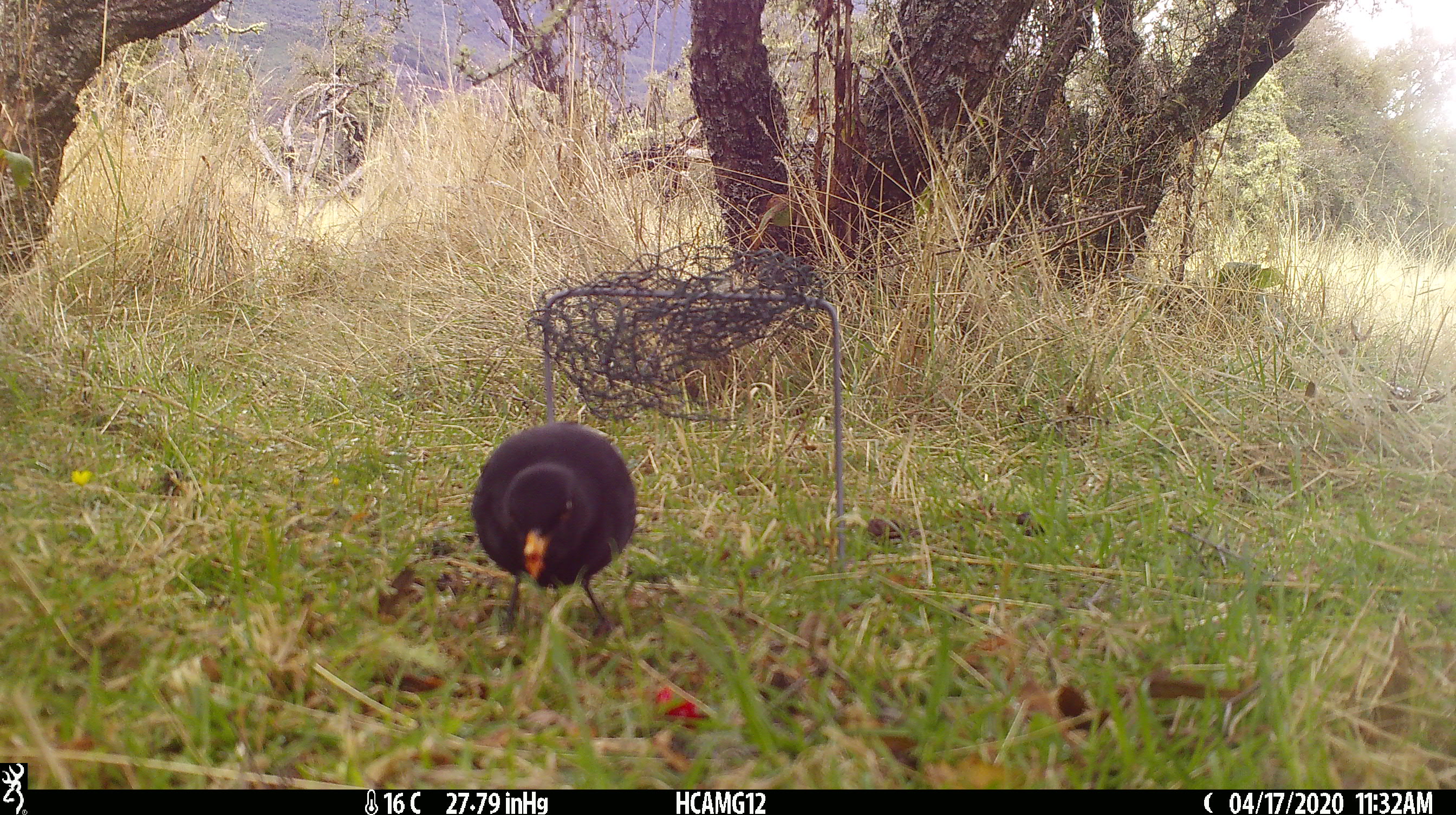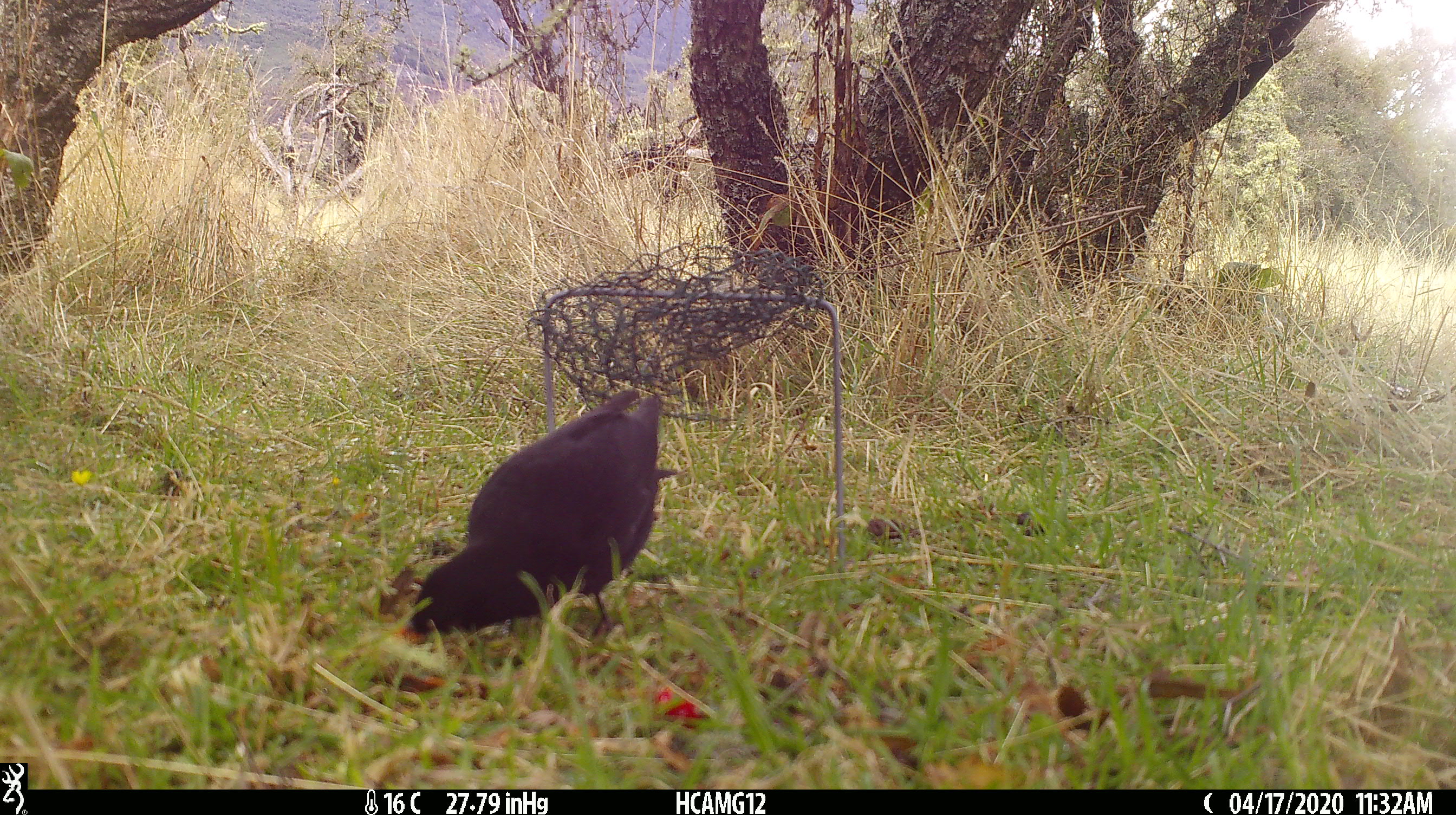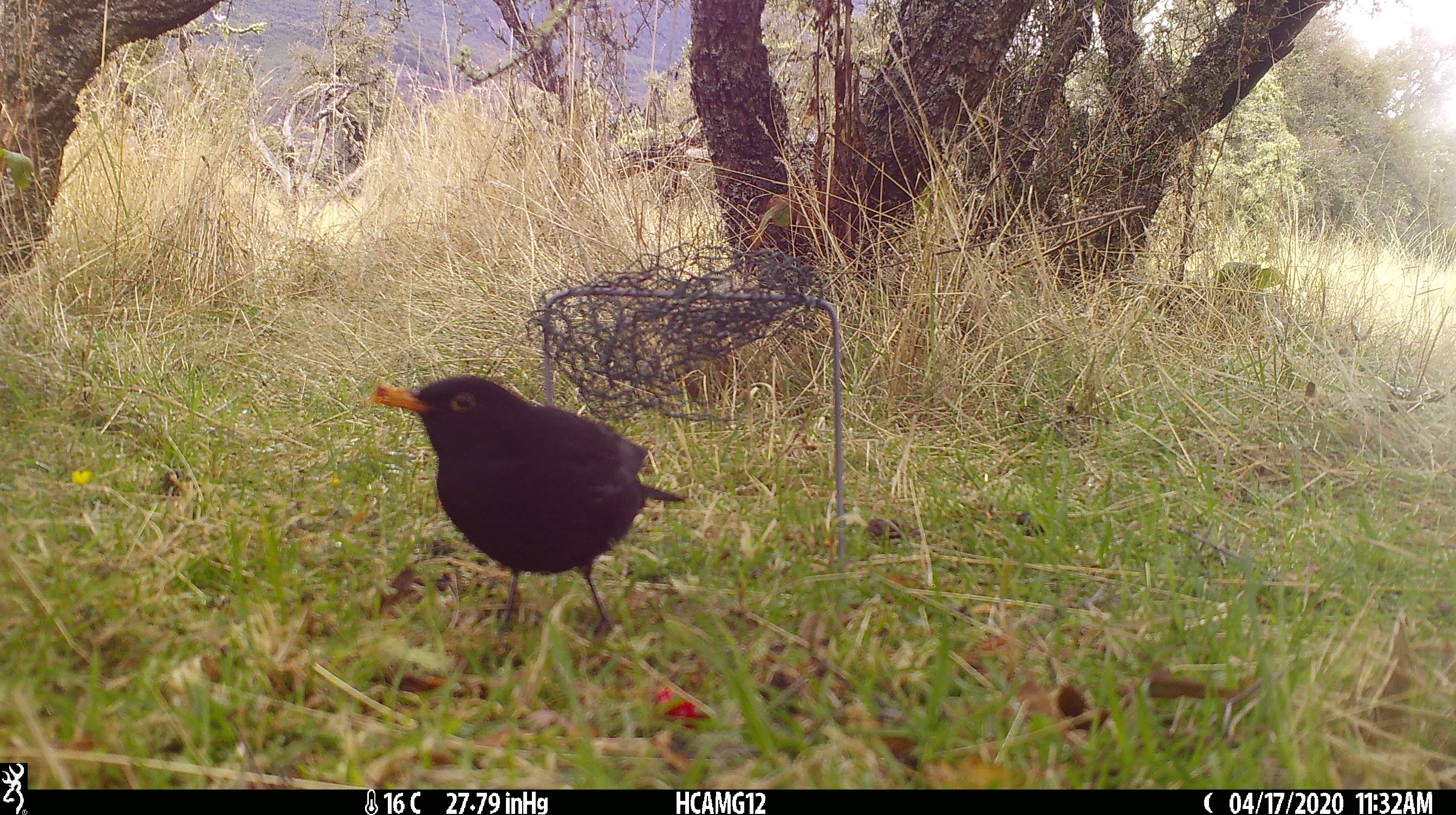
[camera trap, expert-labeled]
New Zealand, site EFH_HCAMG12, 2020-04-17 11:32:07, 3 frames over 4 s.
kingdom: Animalia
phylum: Chordata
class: Aves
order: Passeriformes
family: Turdidae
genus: Turdus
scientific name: Turdus merula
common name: eurasian blackbird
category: blackbird